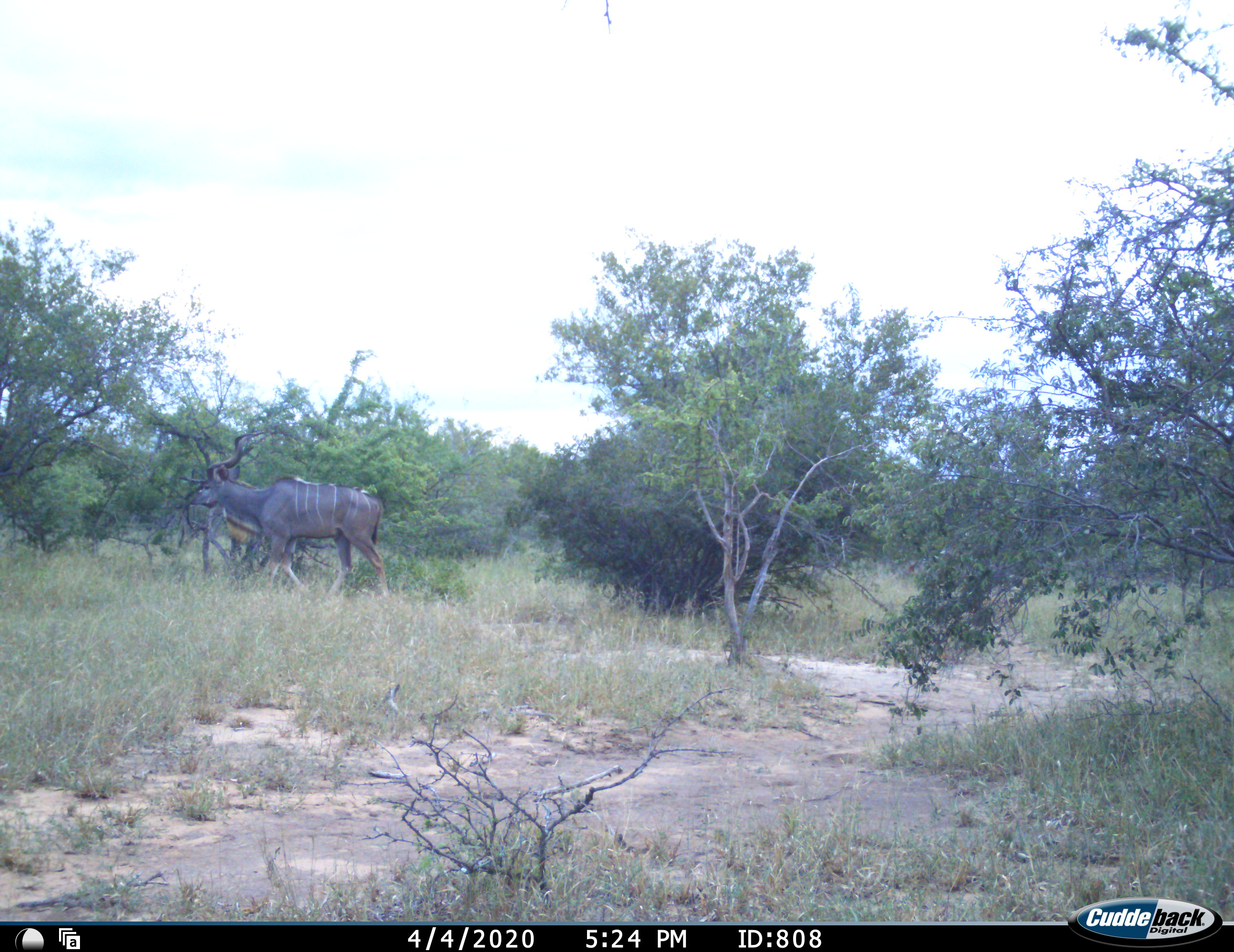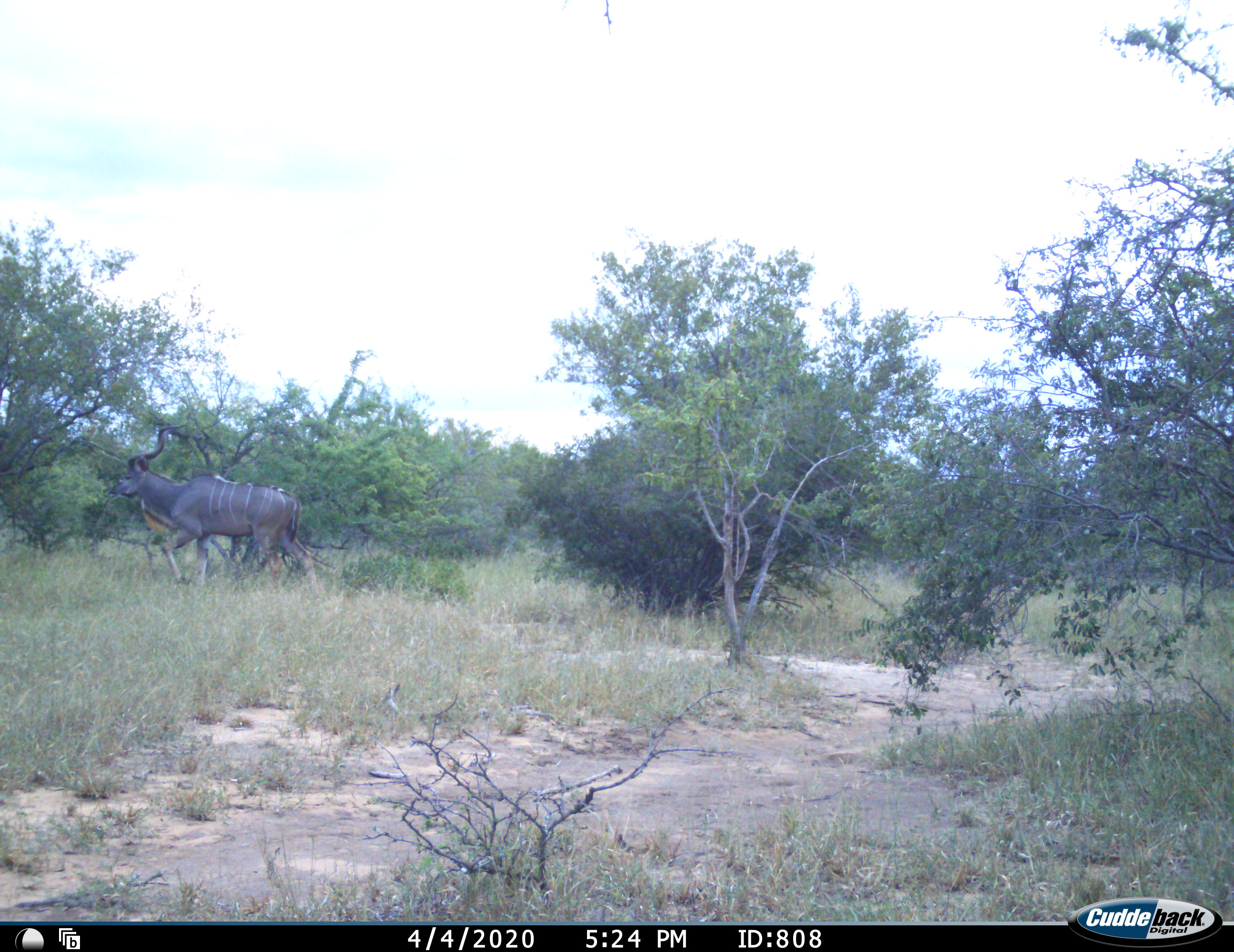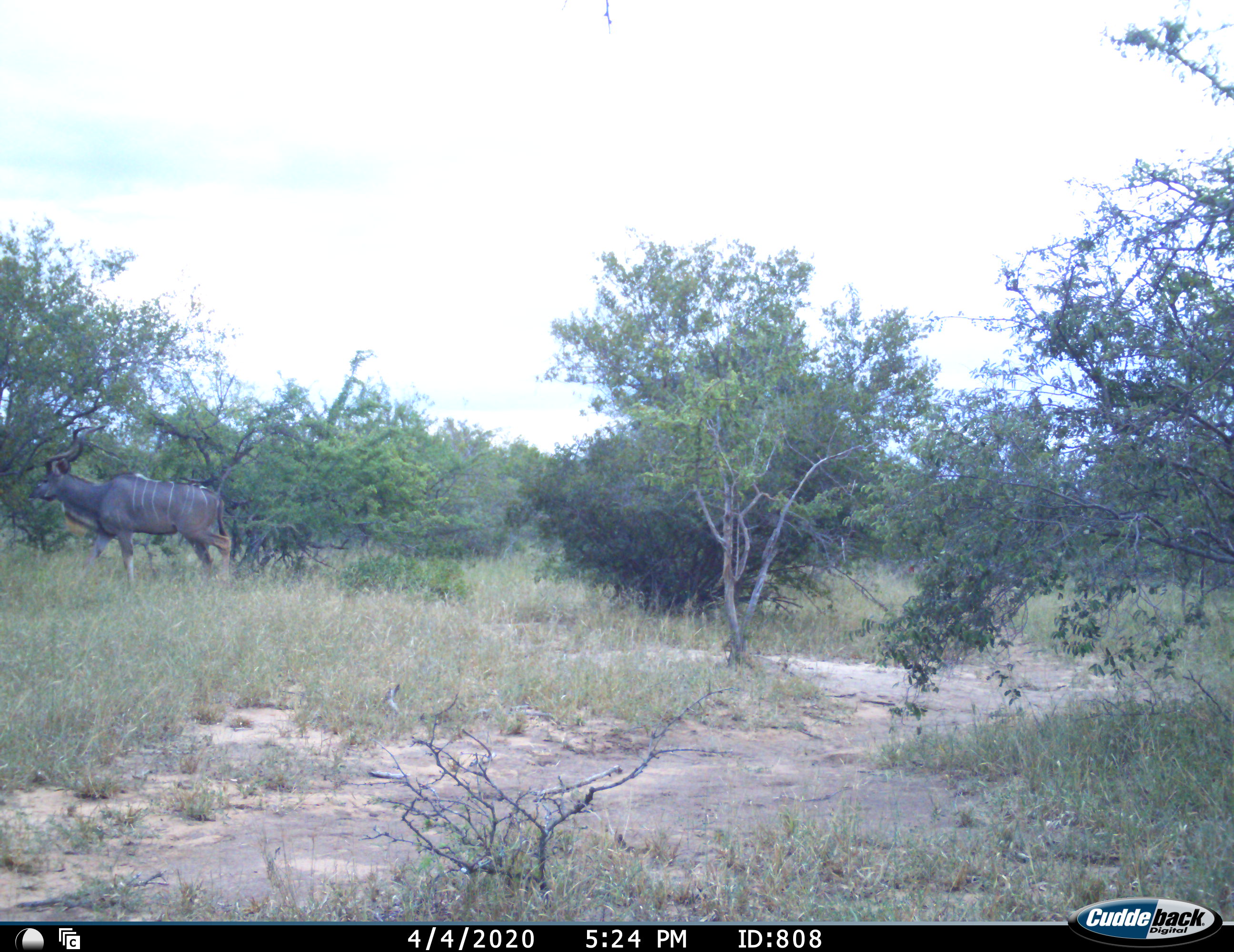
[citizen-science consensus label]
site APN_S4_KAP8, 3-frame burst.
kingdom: Animalia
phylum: Chordata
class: Mammalia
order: Artiodactyla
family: Bovidae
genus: Tragelaphus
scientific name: Tragelaphus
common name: kudu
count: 1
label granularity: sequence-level